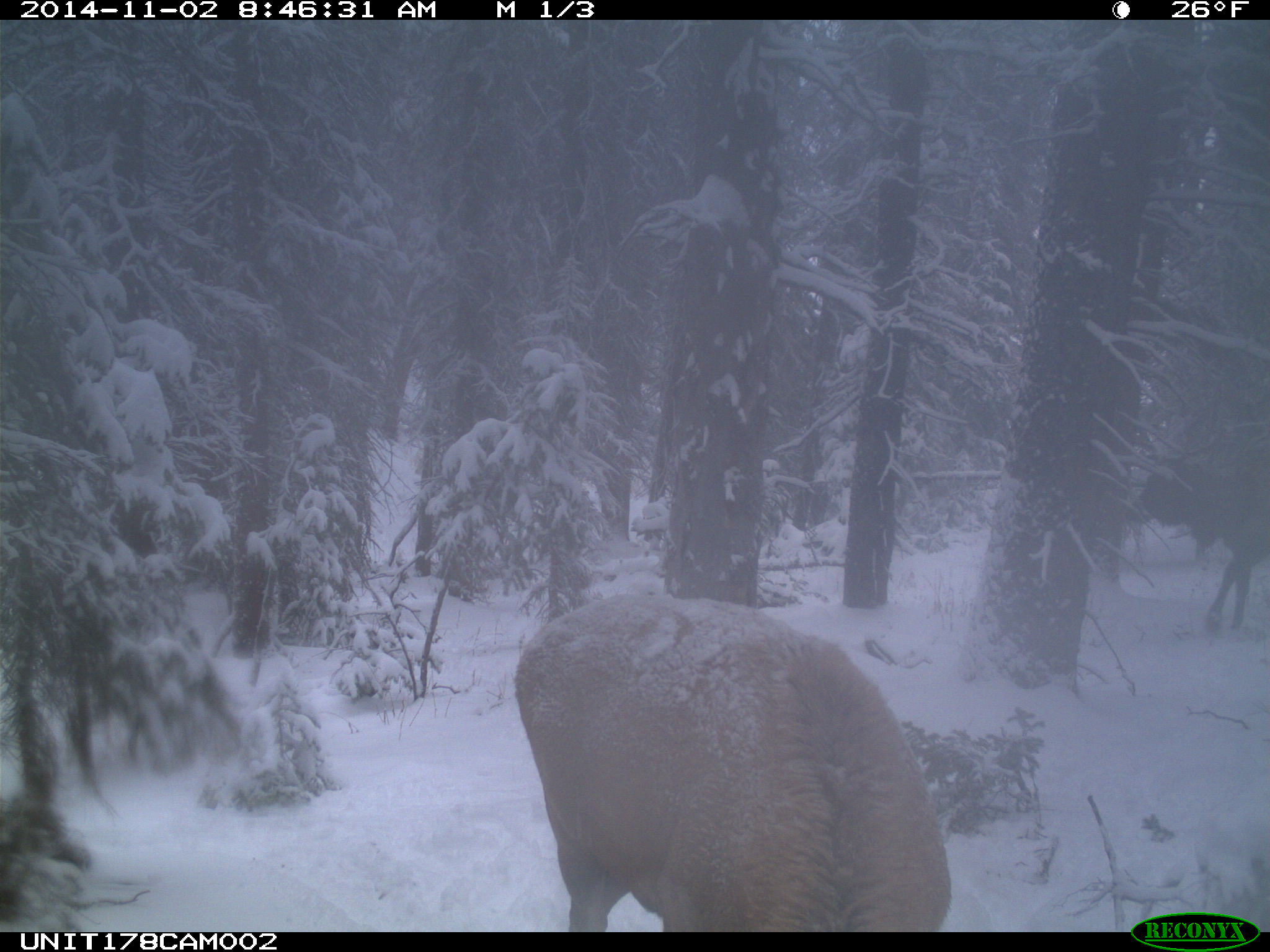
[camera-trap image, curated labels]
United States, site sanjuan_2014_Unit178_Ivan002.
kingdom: Animalia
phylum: Chordata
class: Mammalia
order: Artiodactyla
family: Cervidae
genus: Cervus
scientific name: Cervus elaphus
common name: red deer